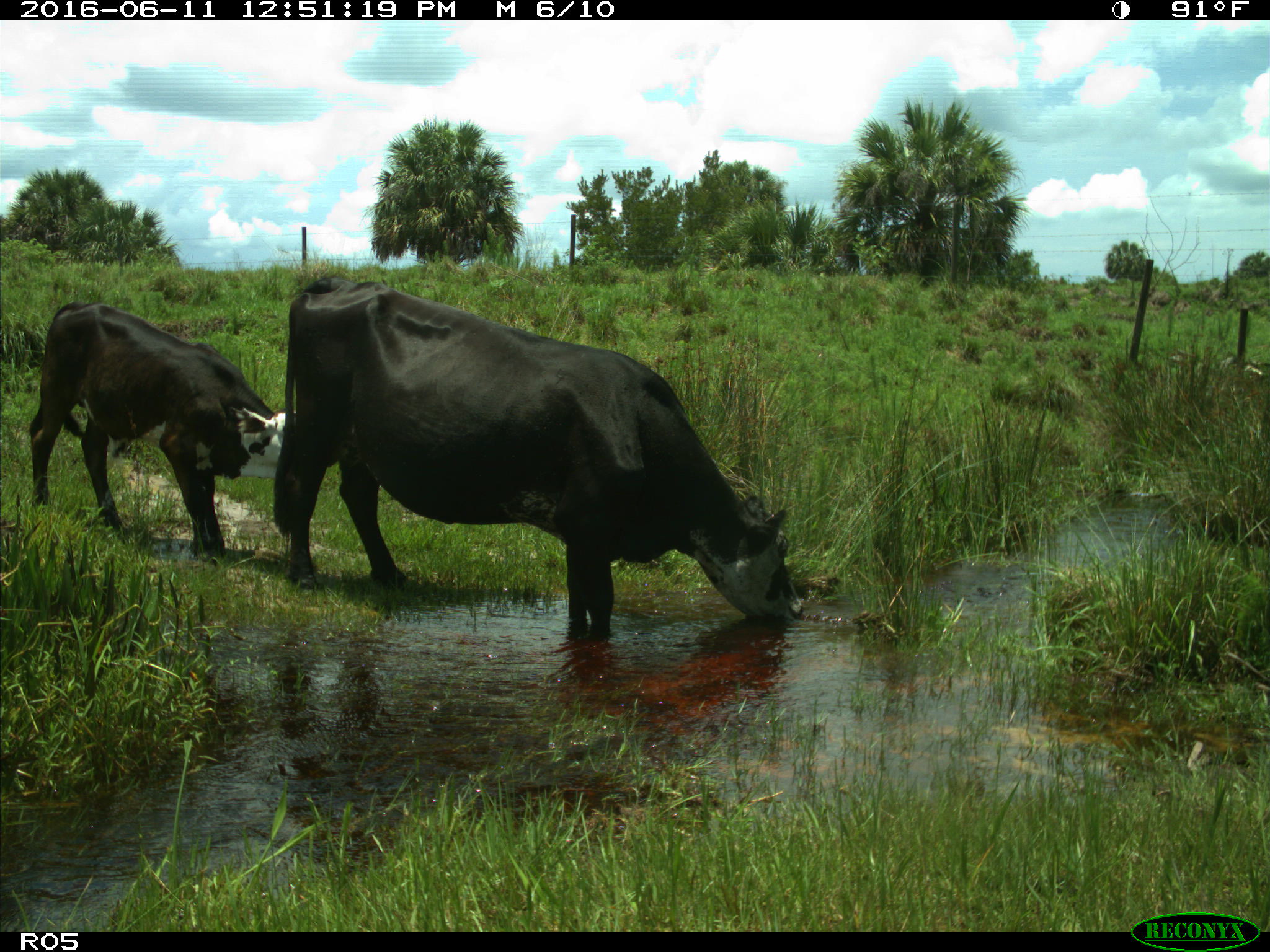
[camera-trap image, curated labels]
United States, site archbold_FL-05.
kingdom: Animalia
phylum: Chordata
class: Mammalia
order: Artiodactyla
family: Bovidae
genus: Bos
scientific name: Bos taurus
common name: domestic cow